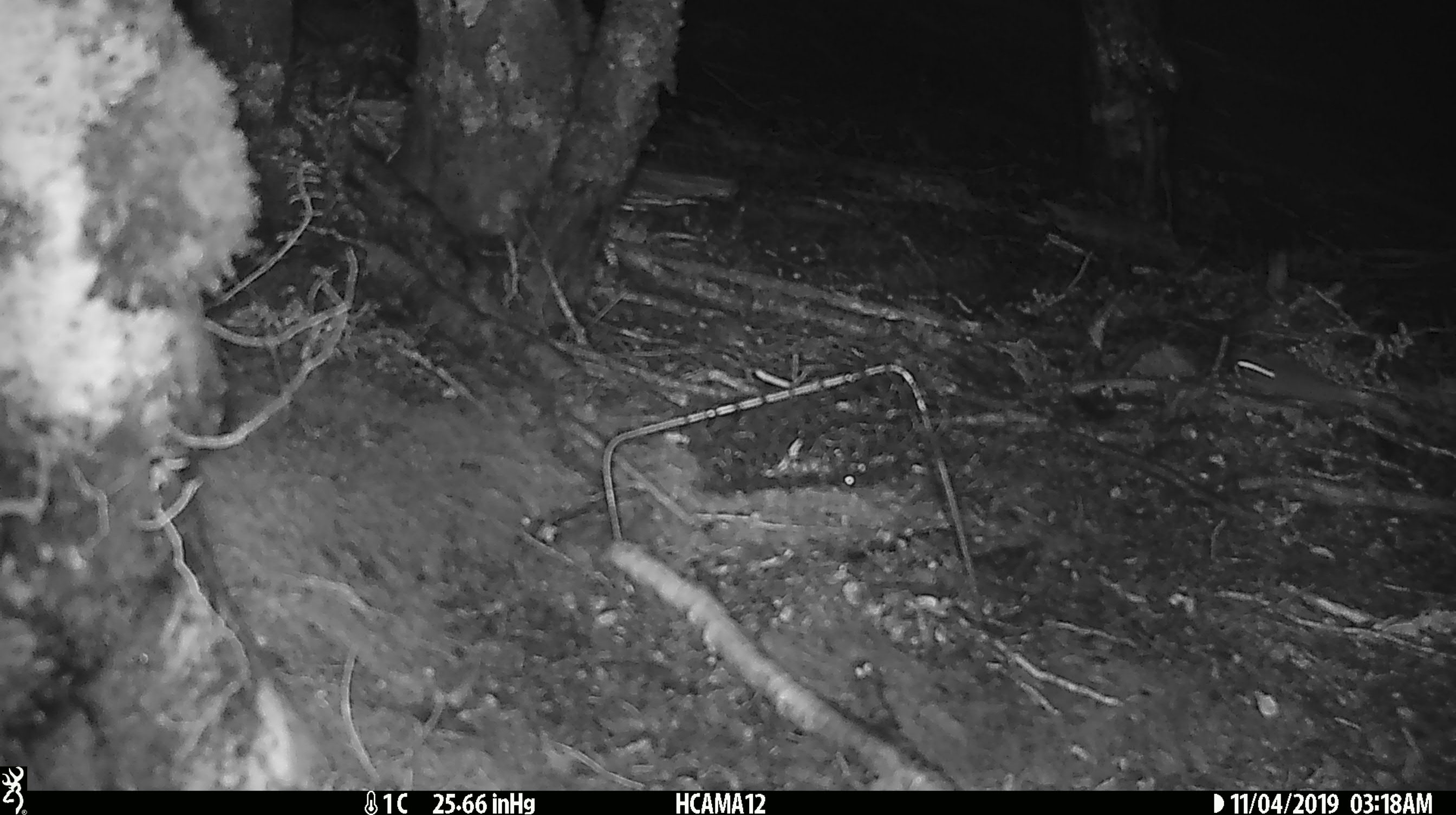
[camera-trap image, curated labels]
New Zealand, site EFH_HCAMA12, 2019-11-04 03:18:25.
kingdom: Animalia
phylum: Chordata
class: Mammalia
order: Rodentia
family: Muridae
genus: Mus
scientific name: Mus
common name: mouse